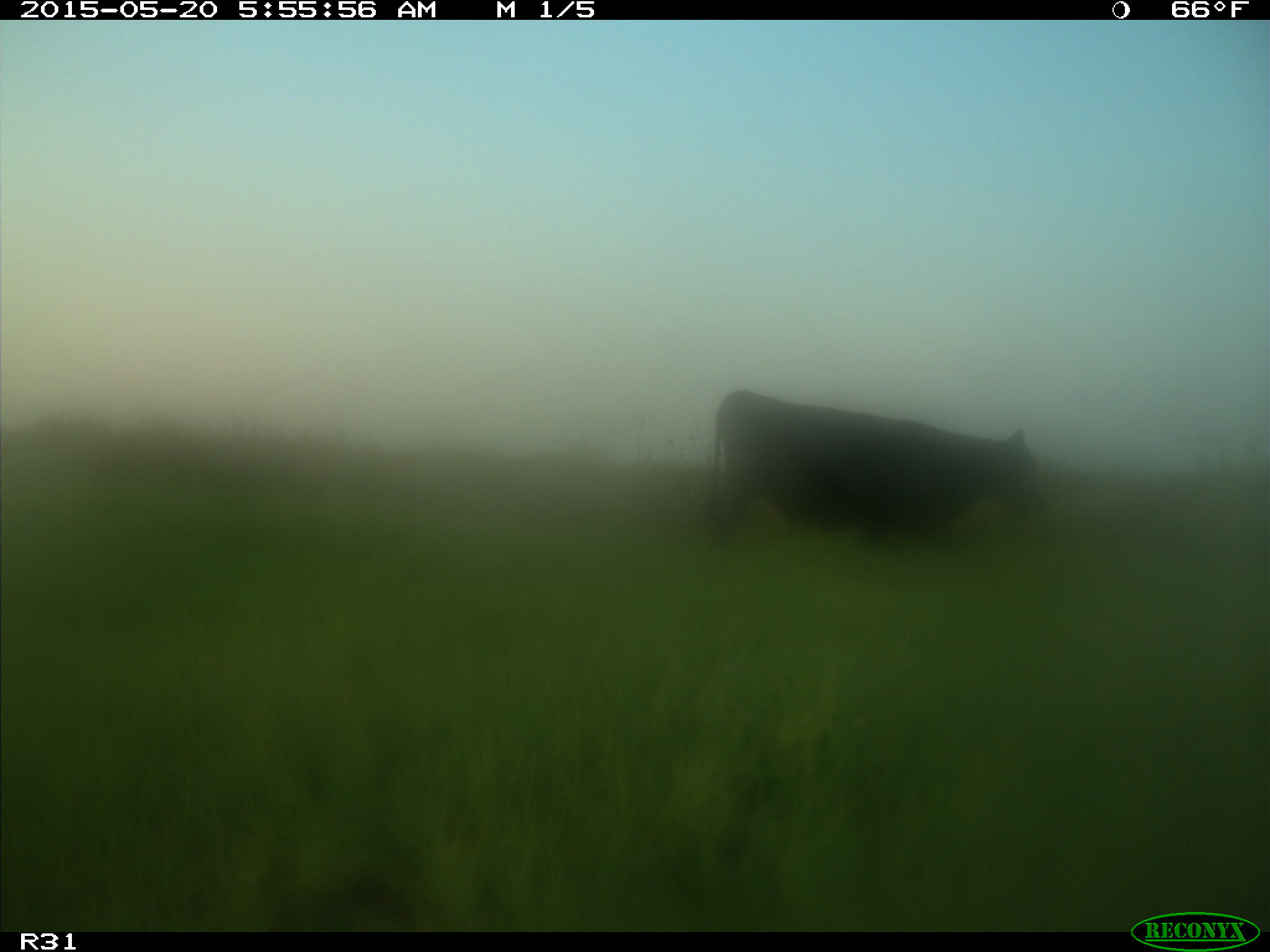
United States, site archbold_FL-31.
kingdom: Animalia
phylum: Chordata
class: Mammalia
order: Artiodactyla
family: Bovidae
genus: Bos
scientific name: Bos taurus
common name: domestic cow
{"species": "Bos taurus (domestic cow)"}